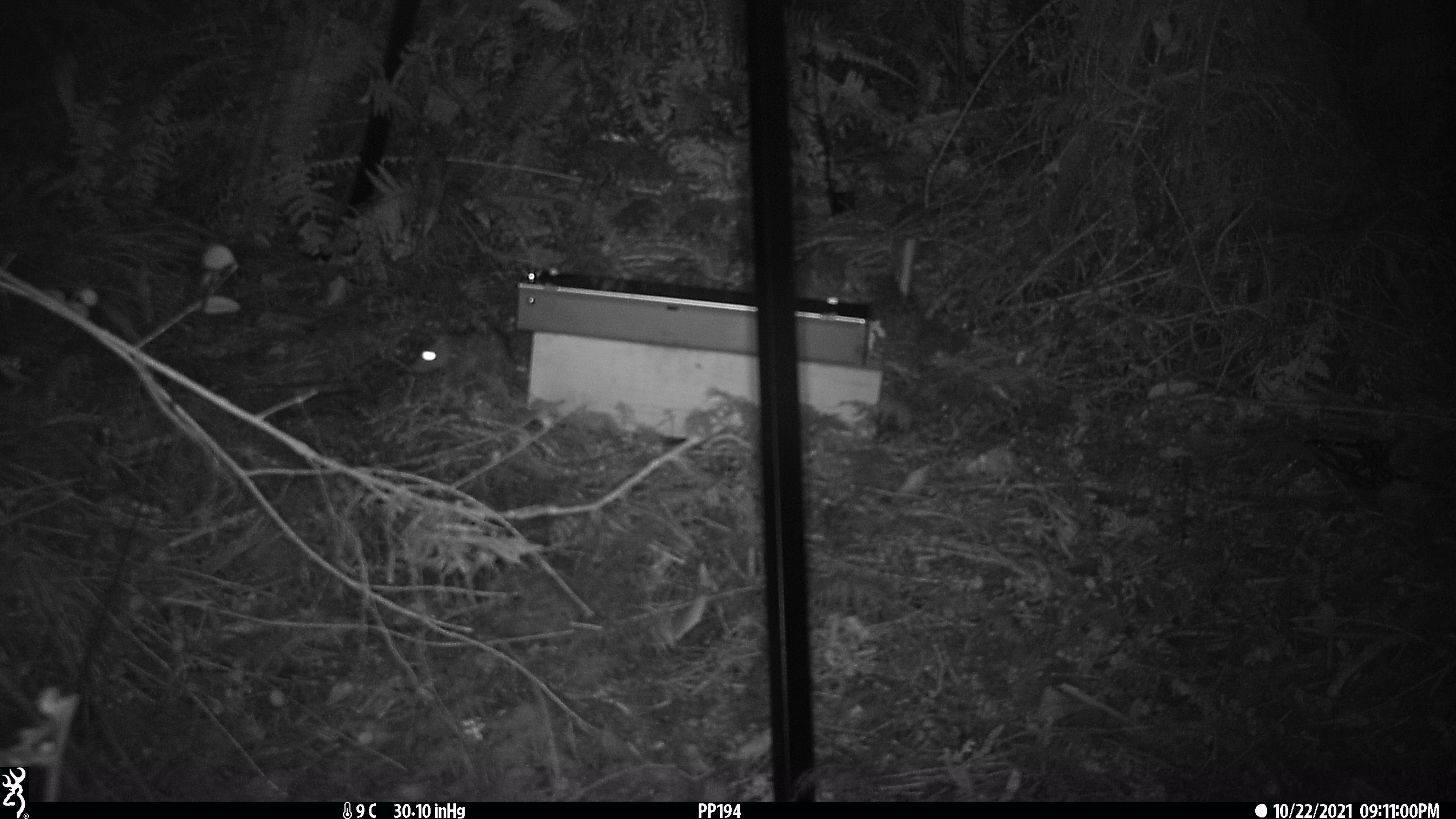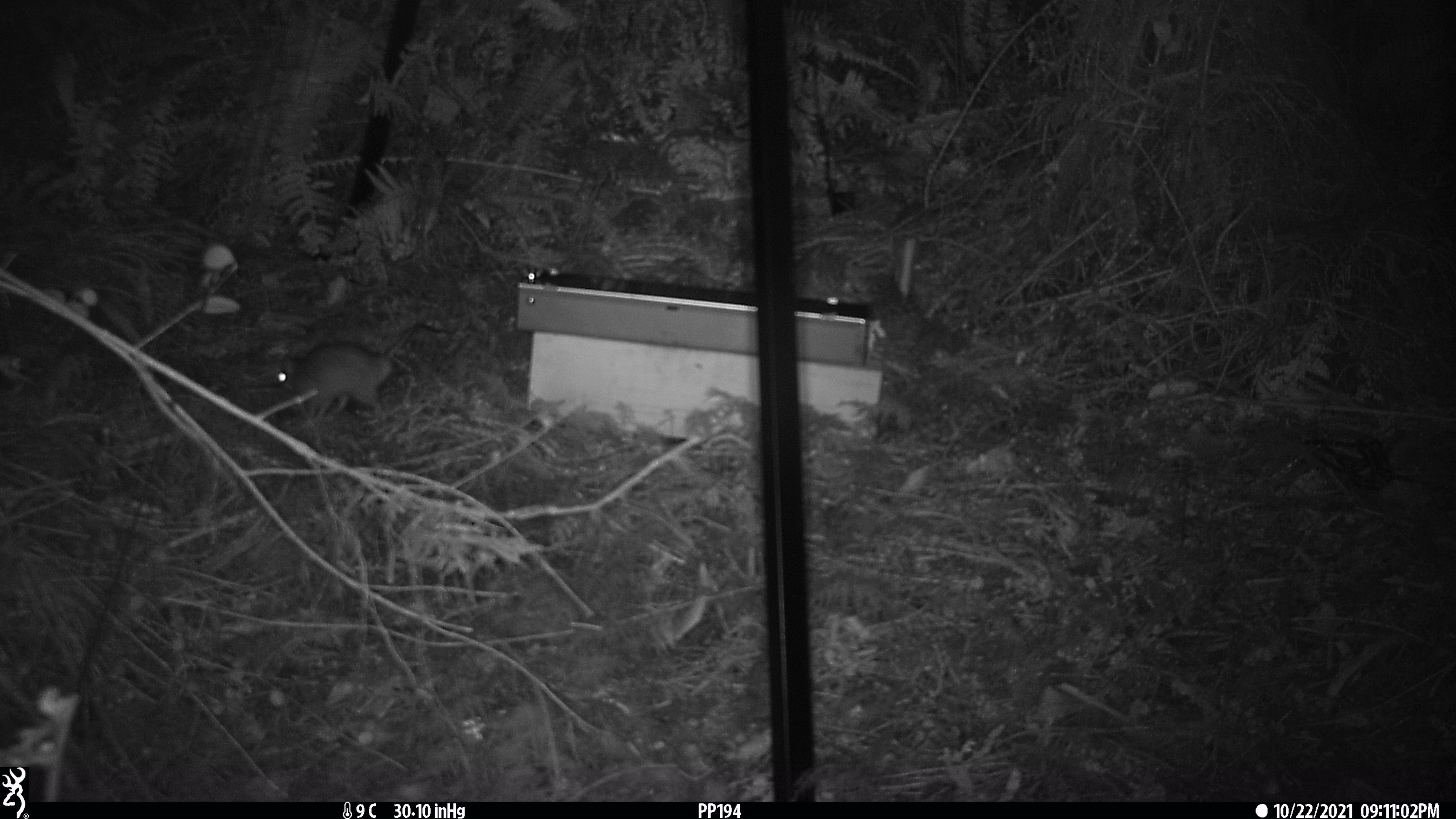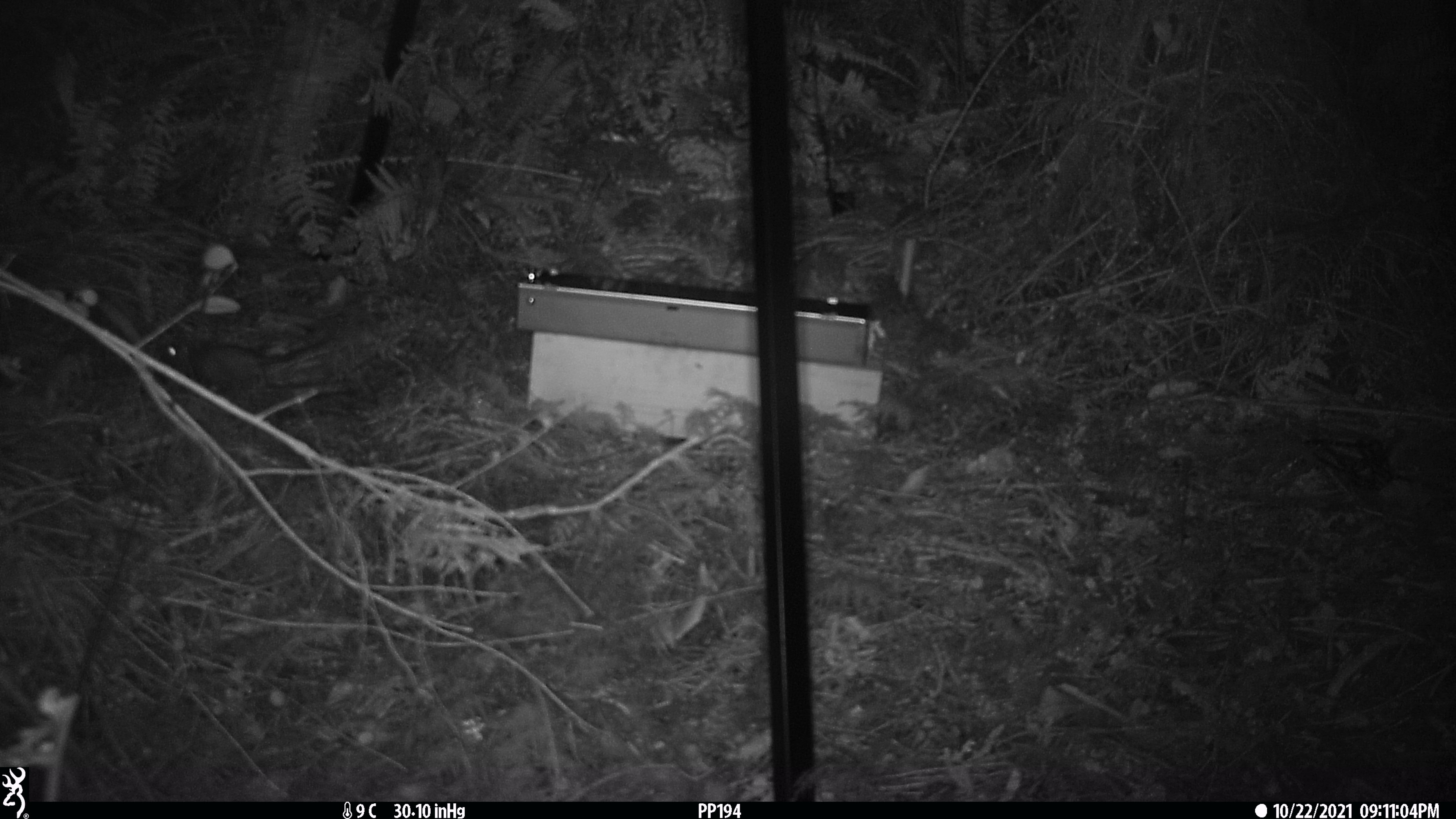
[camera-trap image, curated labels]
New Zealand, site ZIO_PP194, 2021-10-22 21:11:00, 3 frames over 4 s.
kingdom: Animalia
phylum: Chordata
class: Mammalia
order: Rodentia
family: Muridae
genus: Rattus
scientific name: Rattus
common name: rat